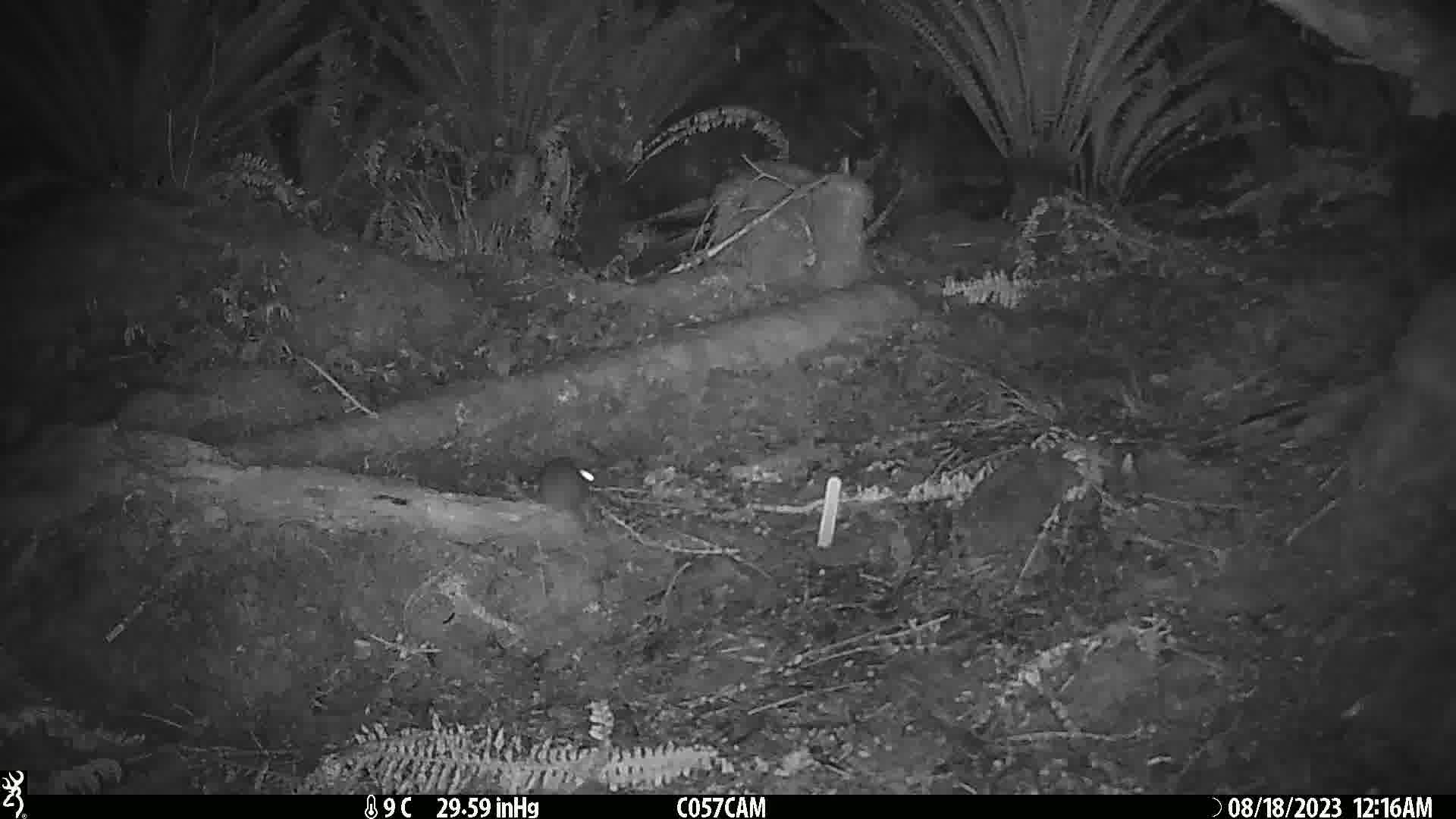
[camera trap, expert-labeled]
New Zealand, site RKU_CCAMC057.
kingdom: Animalia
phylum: Chordata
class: Mammalia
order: Rodentia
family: Muridae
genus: Rattus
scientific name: Rattus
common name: rat